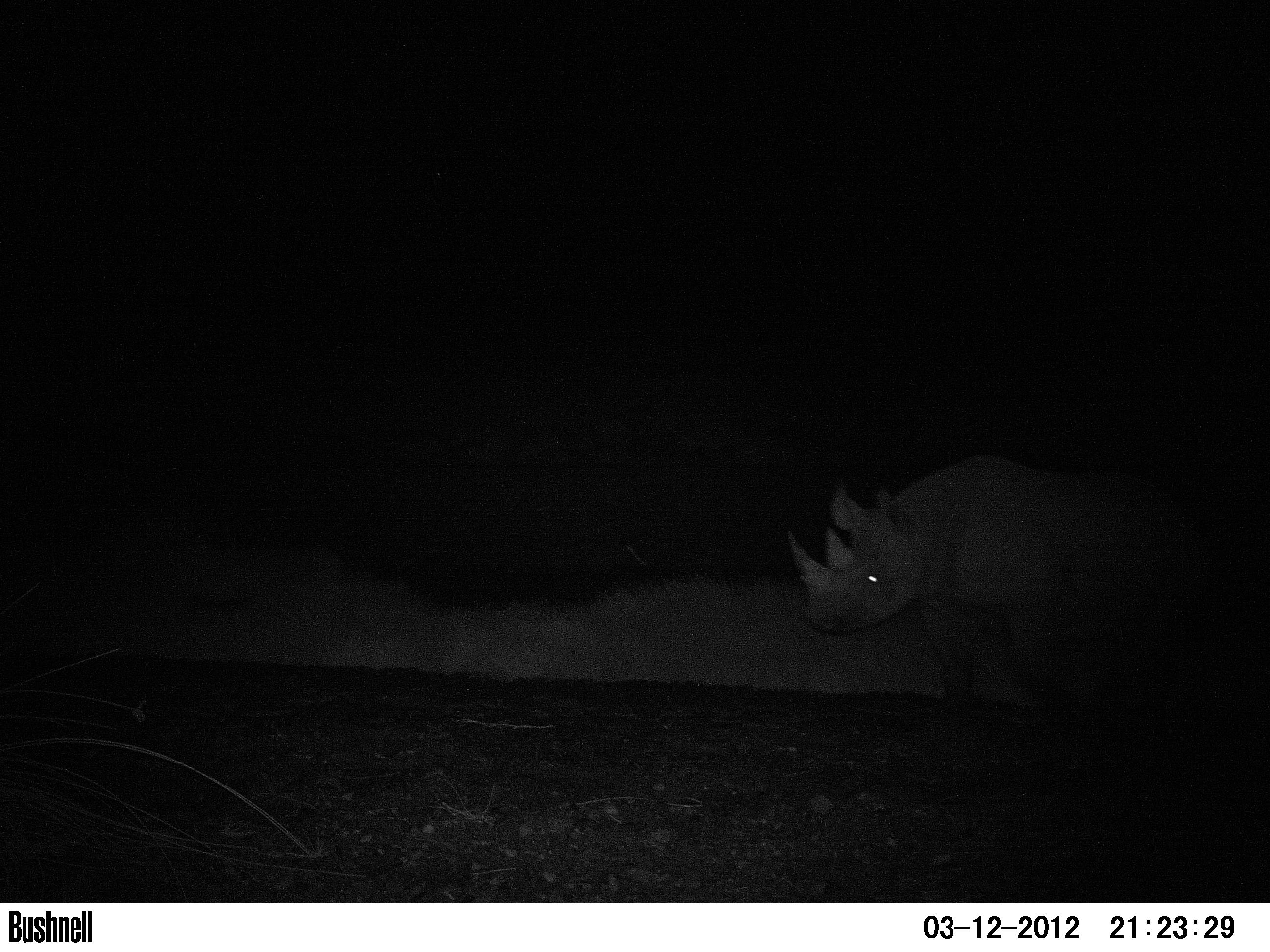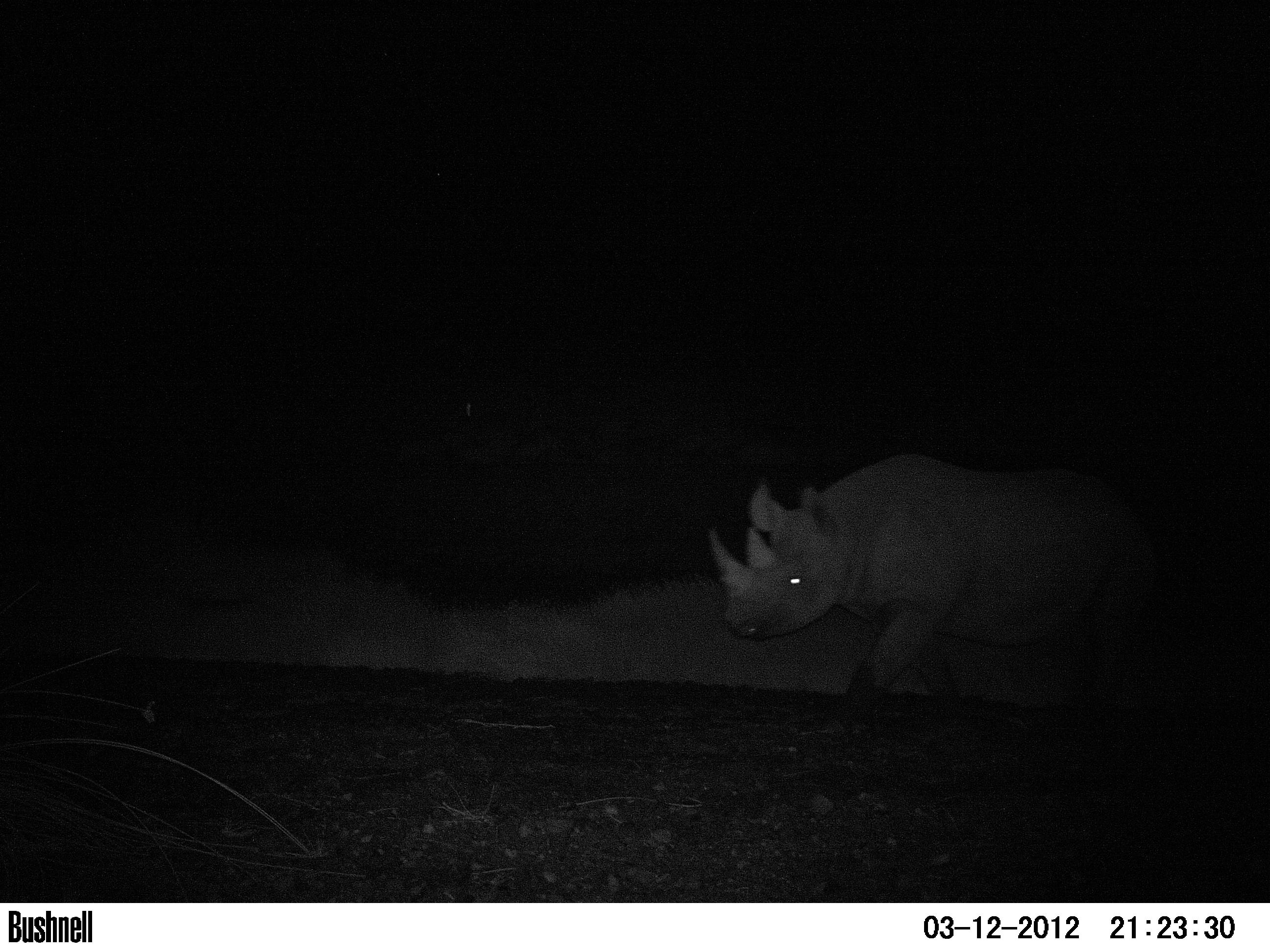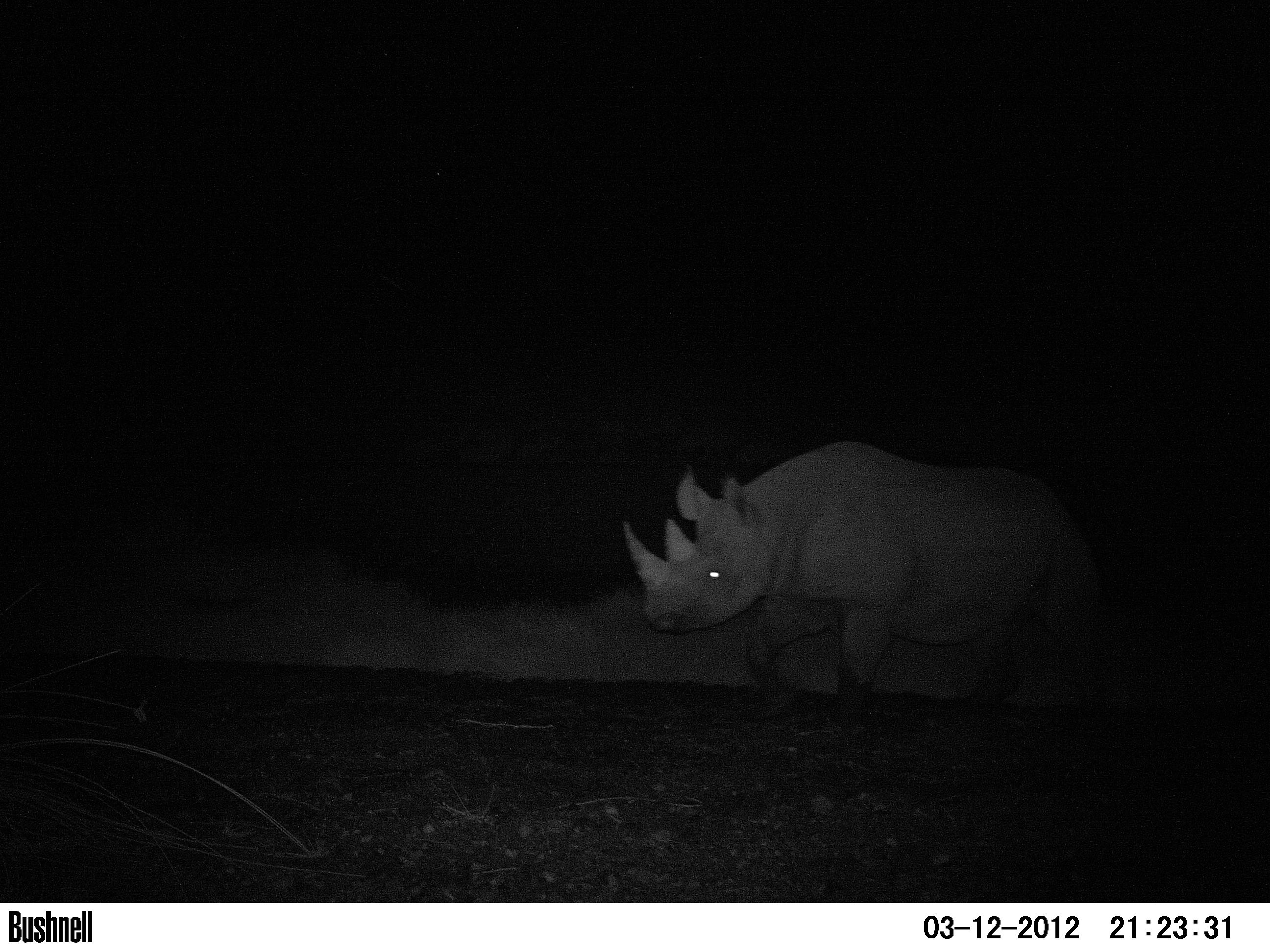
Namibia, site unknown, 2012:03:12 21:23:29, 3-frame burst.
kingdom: Animalia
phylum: Chordata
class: Mammalia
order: Perissodactyla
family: Rhinocerotidae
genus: Diceros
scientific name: Diceros bicornis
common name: black rhinoceros